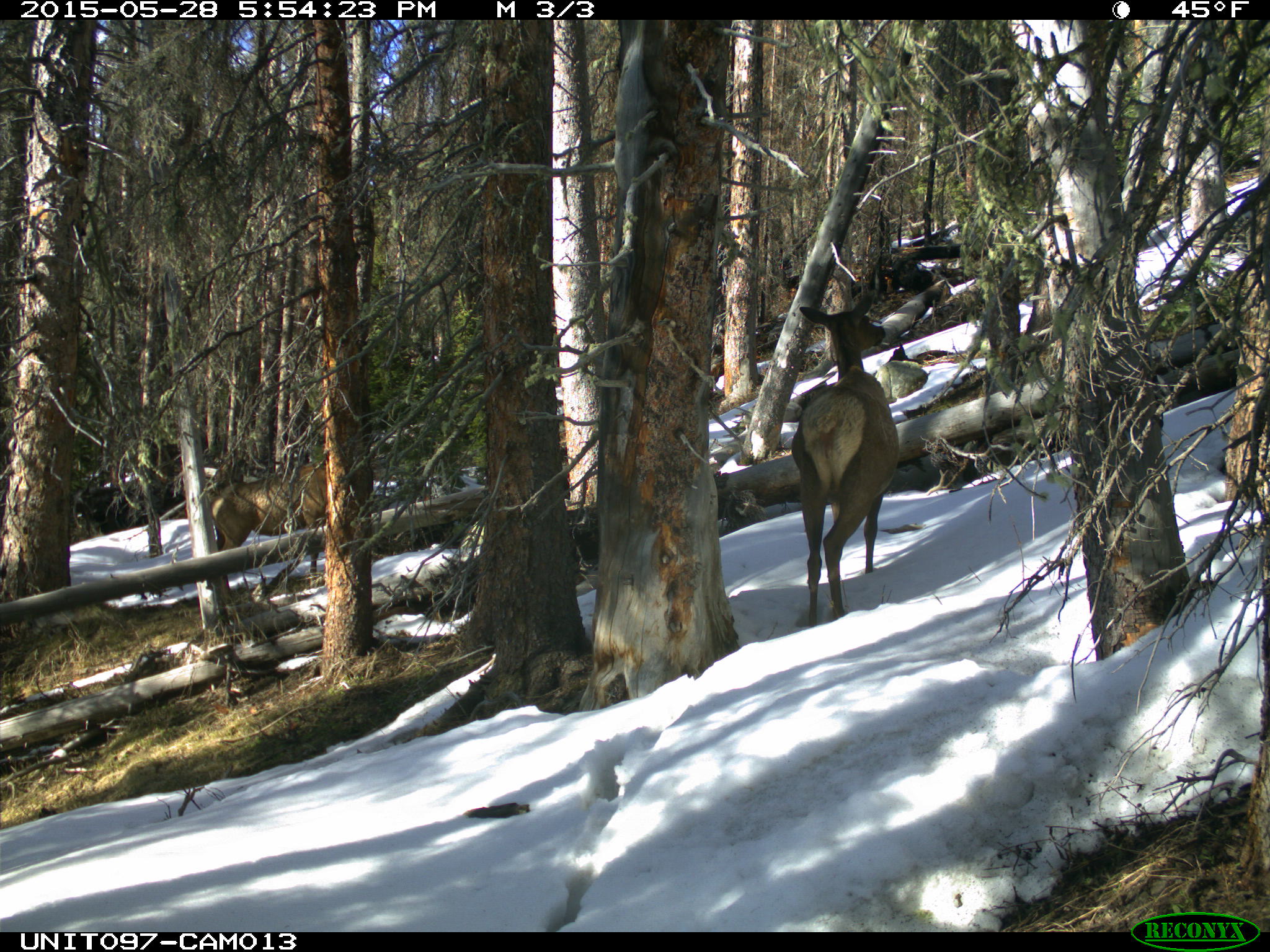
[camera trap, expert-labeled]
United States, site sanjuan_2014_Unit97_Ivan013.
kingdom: Animalia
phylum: Chordata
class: Mammalia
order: Artiodactyla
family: Cervidae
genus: Cervus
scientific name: Cervus elaphus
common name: red deer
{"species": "Cervus elaphus (red deer)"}